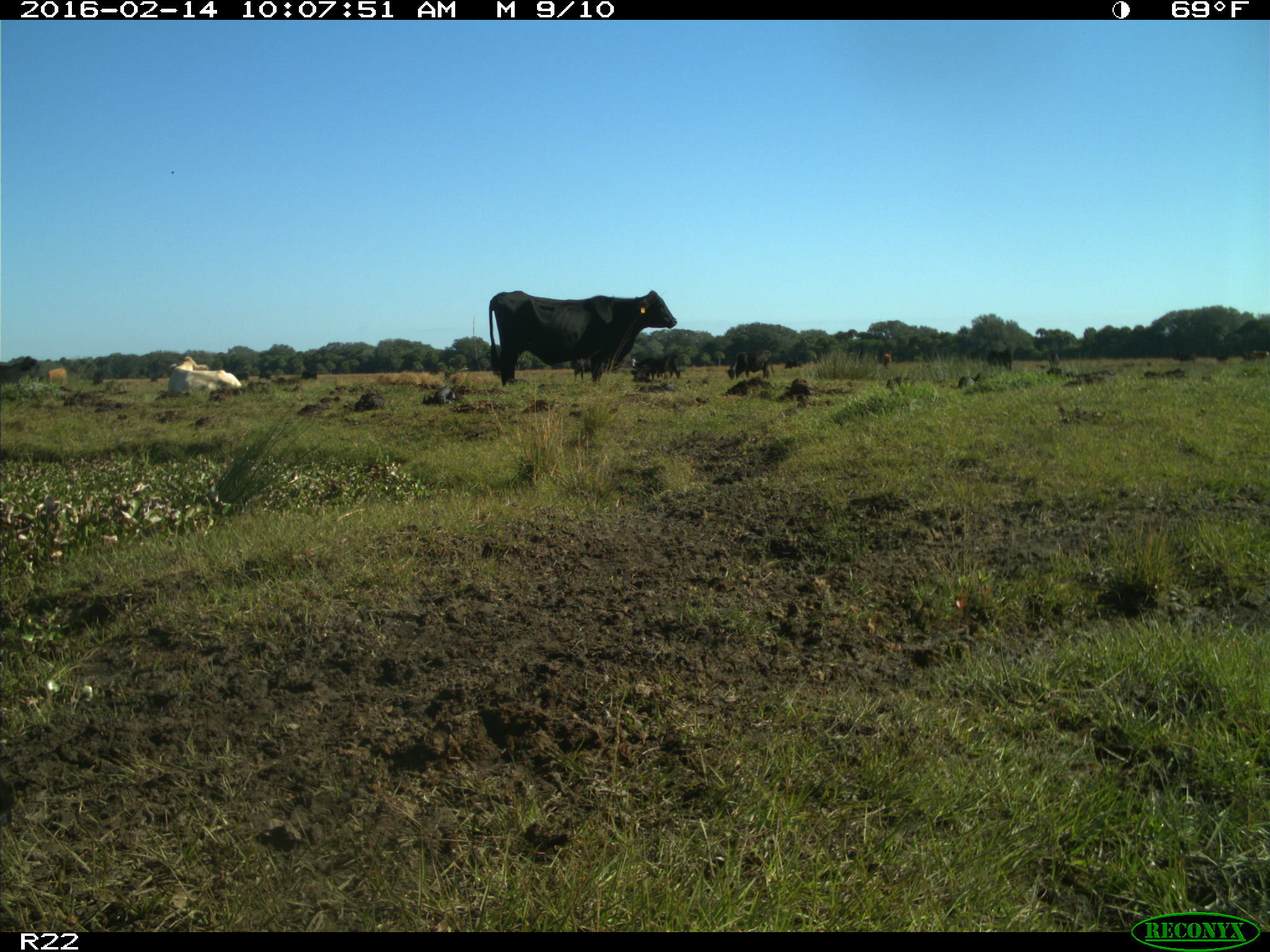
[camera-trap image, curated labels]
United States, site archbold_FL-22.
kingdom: Animalia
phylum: Chordata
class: Mammalia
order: Artiodactyla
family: Bovidae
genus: Bos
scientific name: Bos taurus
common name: domestic cow